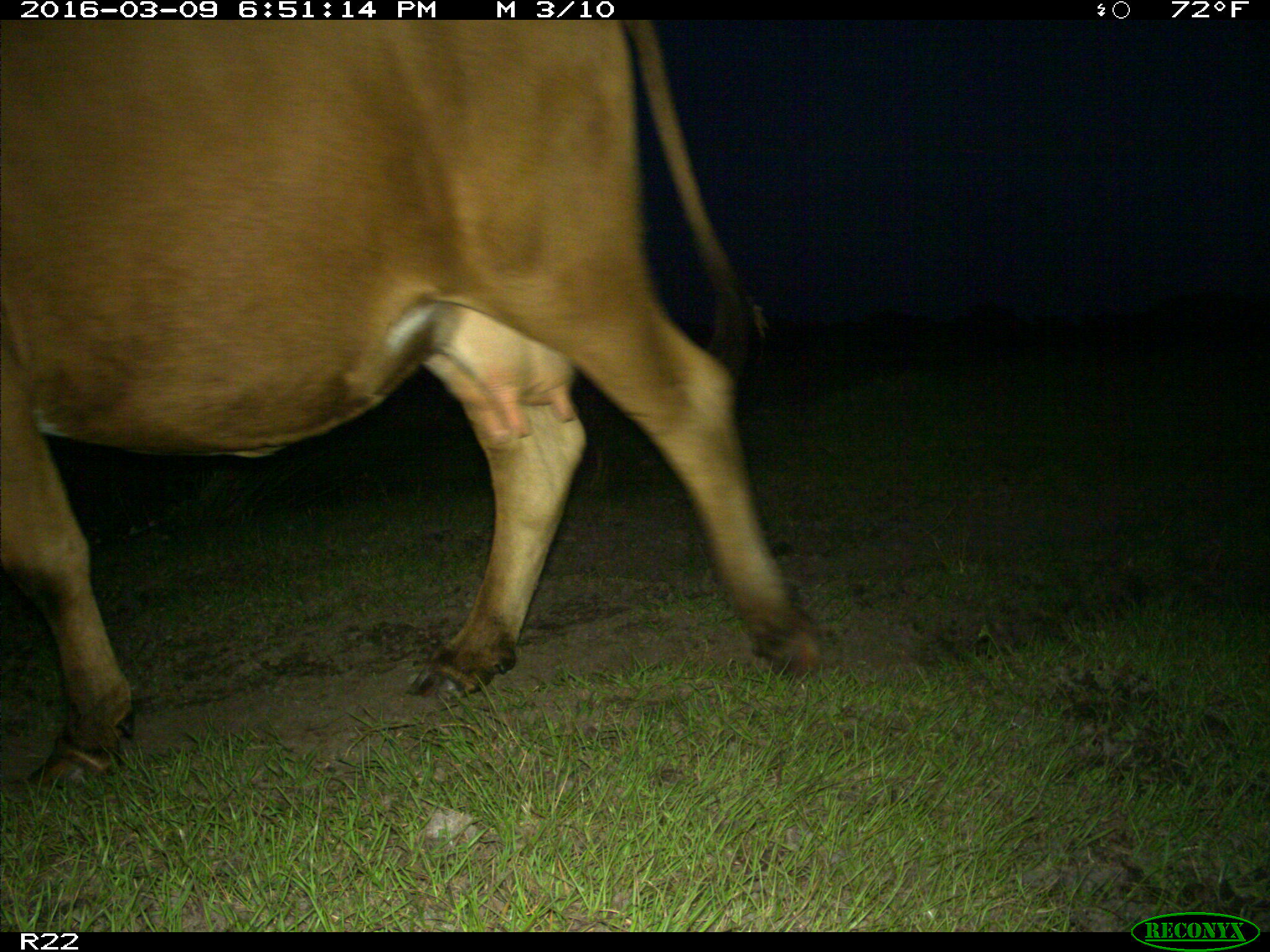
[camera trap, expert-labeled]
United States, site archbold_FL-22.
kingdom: Animalia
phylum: Chordata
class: Mammalia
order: Artiodactyla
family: Bovidae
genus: Bos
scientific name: Bos taurus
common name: domestic cow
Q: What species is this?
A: Bos taurus (domestic cow).